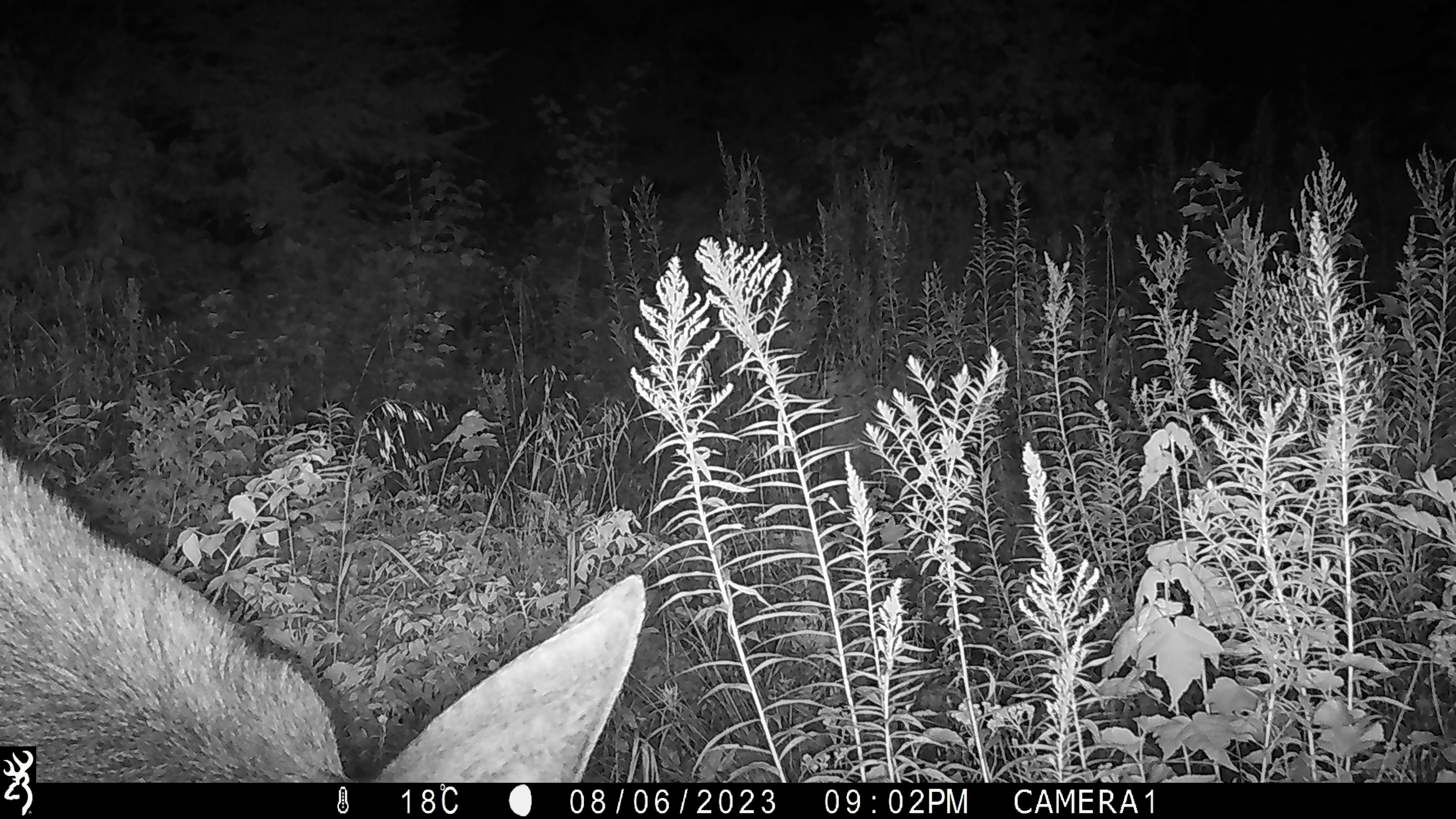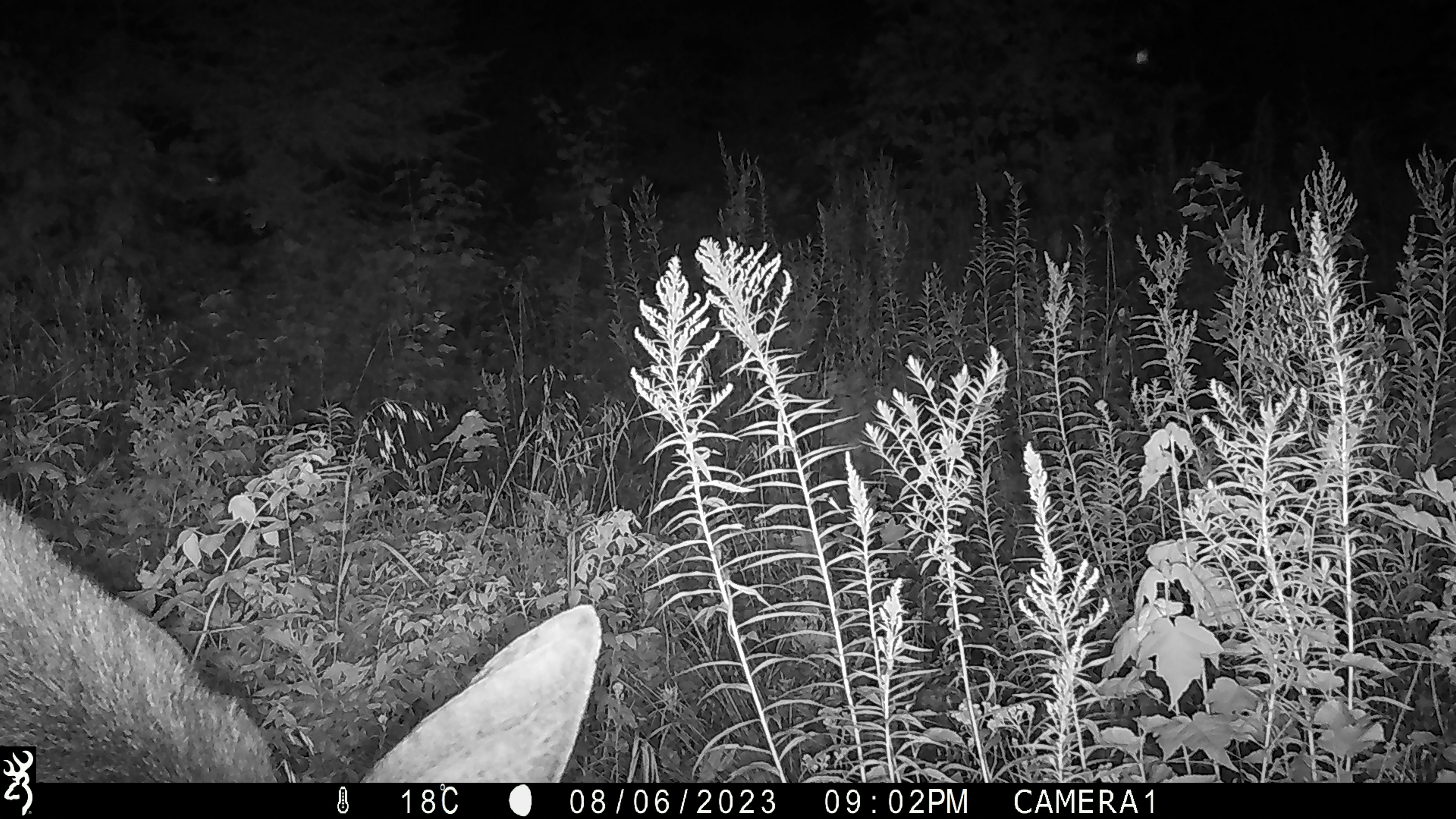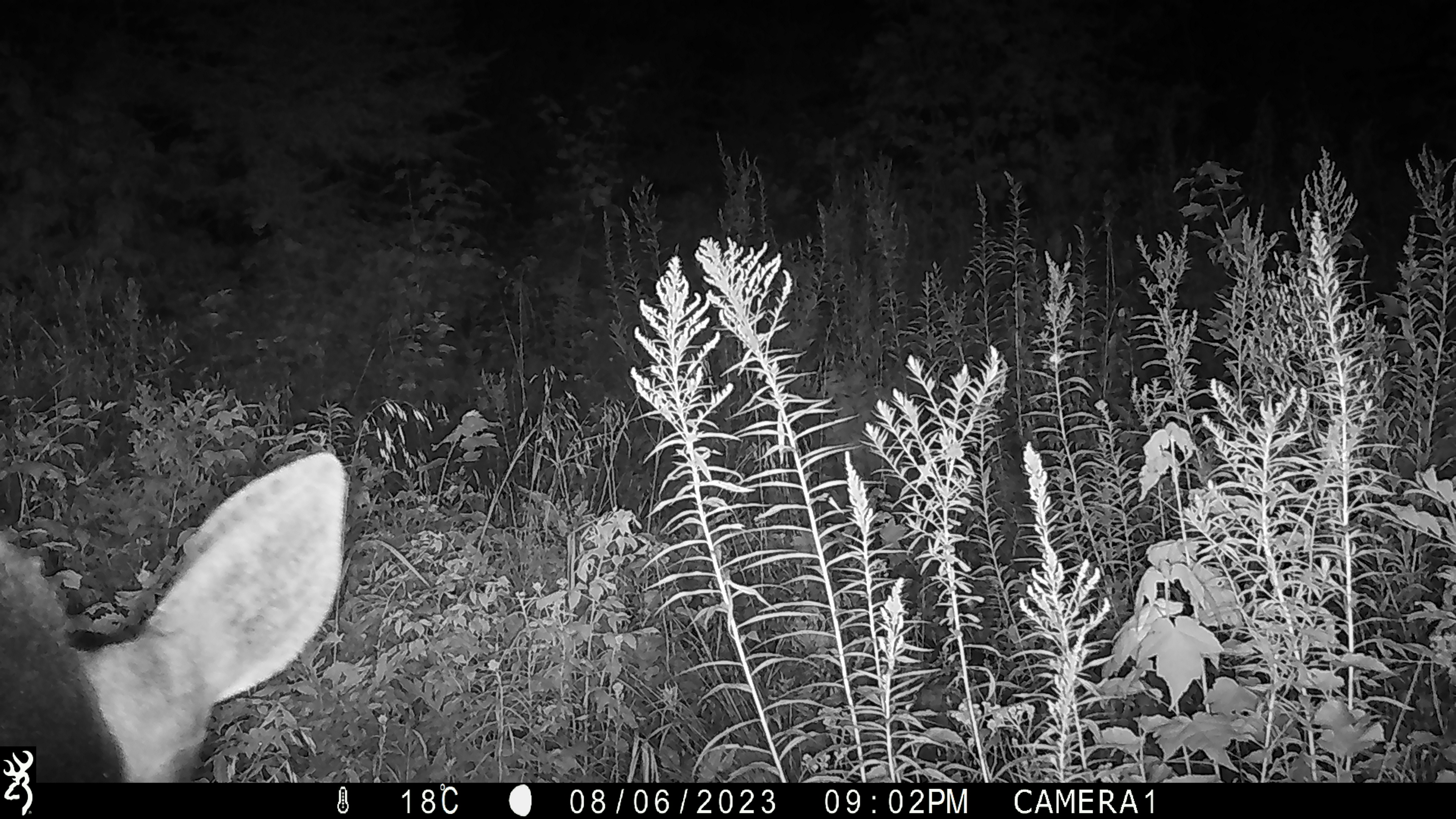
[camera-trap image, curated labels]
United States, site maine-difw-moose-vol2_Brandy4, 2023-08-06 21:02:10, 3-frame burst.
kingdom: Animalia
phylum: Chordata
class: Mammalia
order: Artiodactyla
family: Cervidae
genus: Alces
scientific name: Alces alces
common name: moose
Moose (Alces alces).